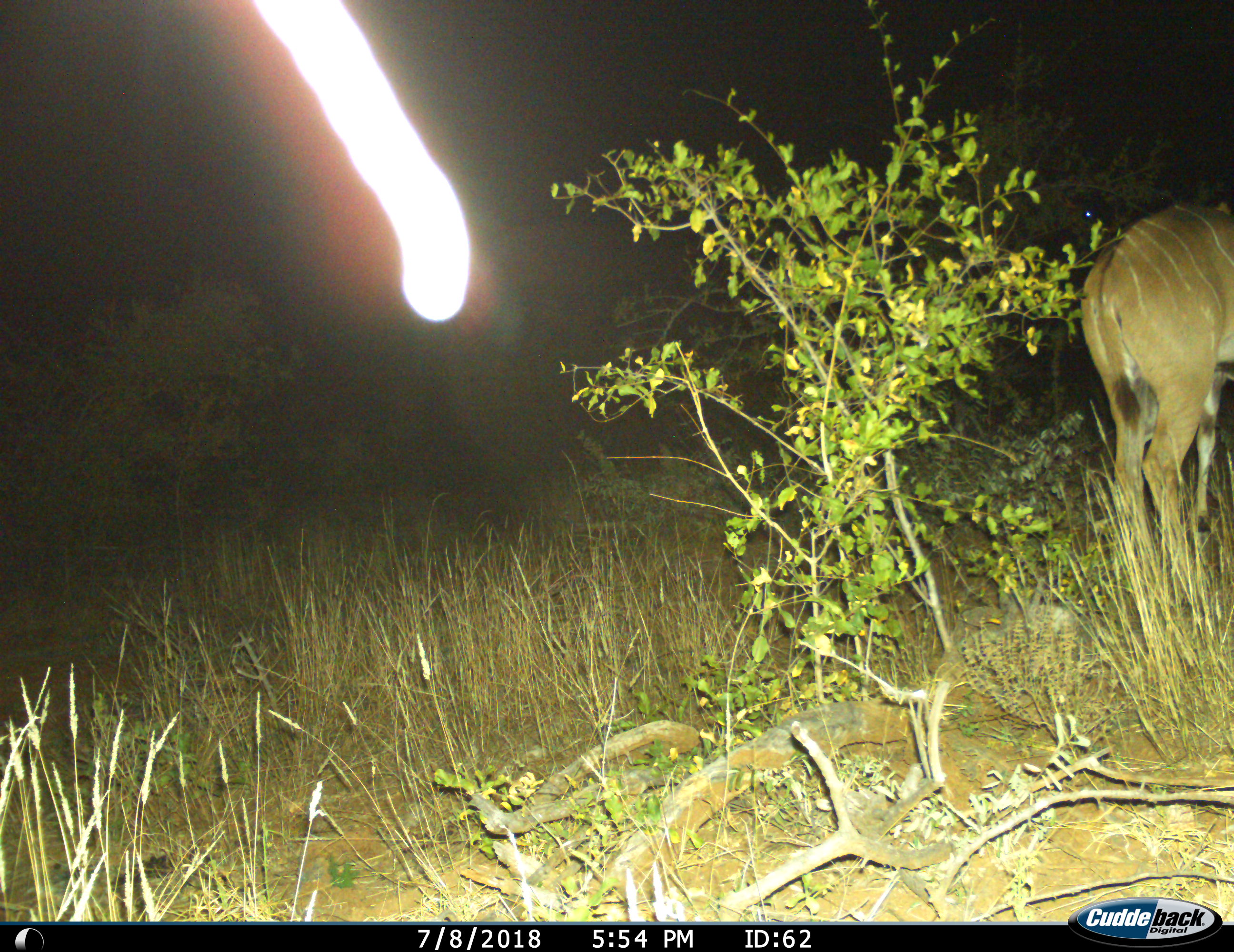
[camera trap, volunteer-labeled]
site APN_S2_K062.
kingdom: Animalia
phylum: Chordata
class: Mammalia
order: Artiodactyla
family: Bovidae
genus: Tragelaphus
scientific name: Tragelaphus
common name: kudu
Kudu (Tragelaphus), count 1. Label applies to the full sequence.